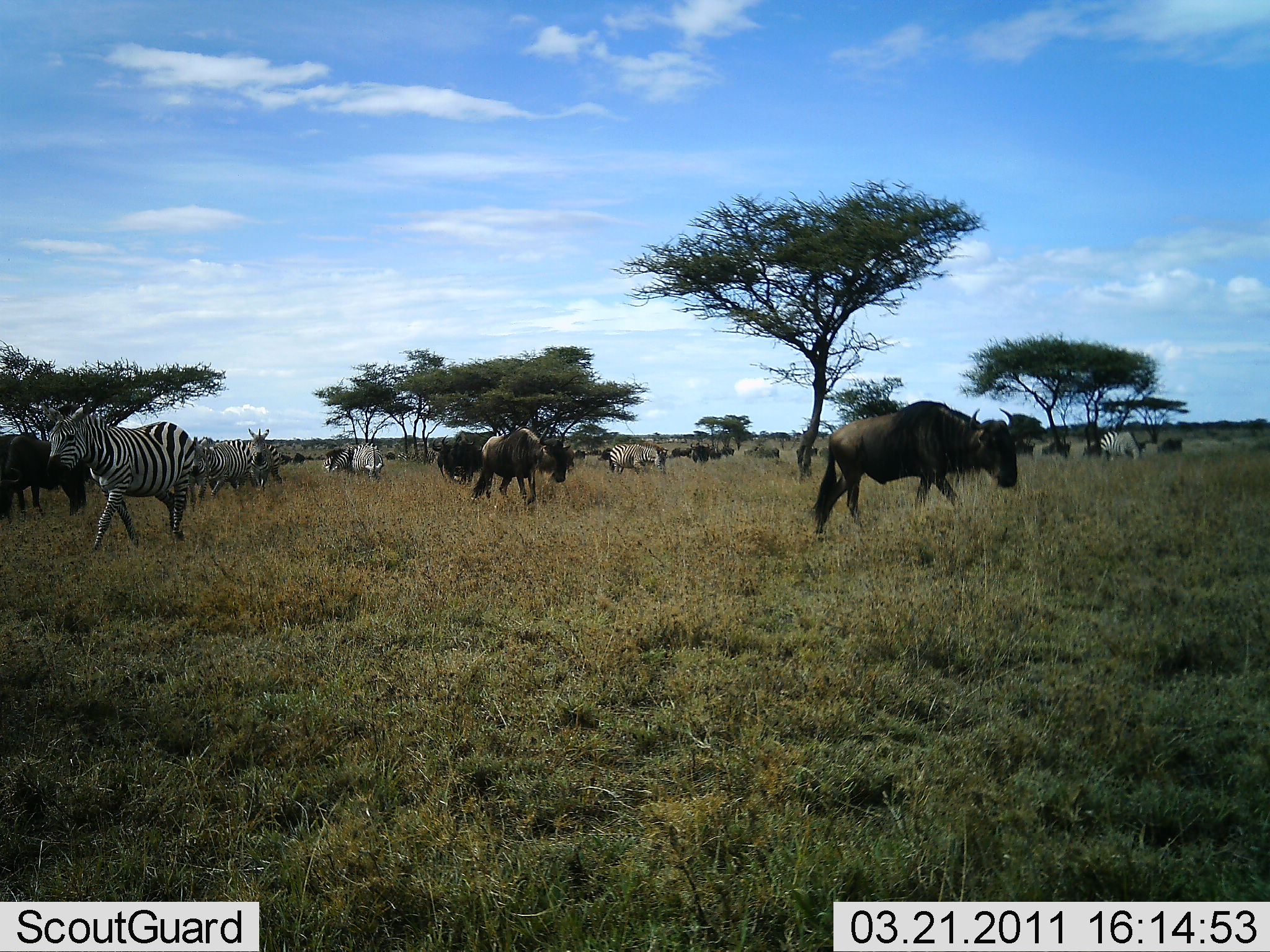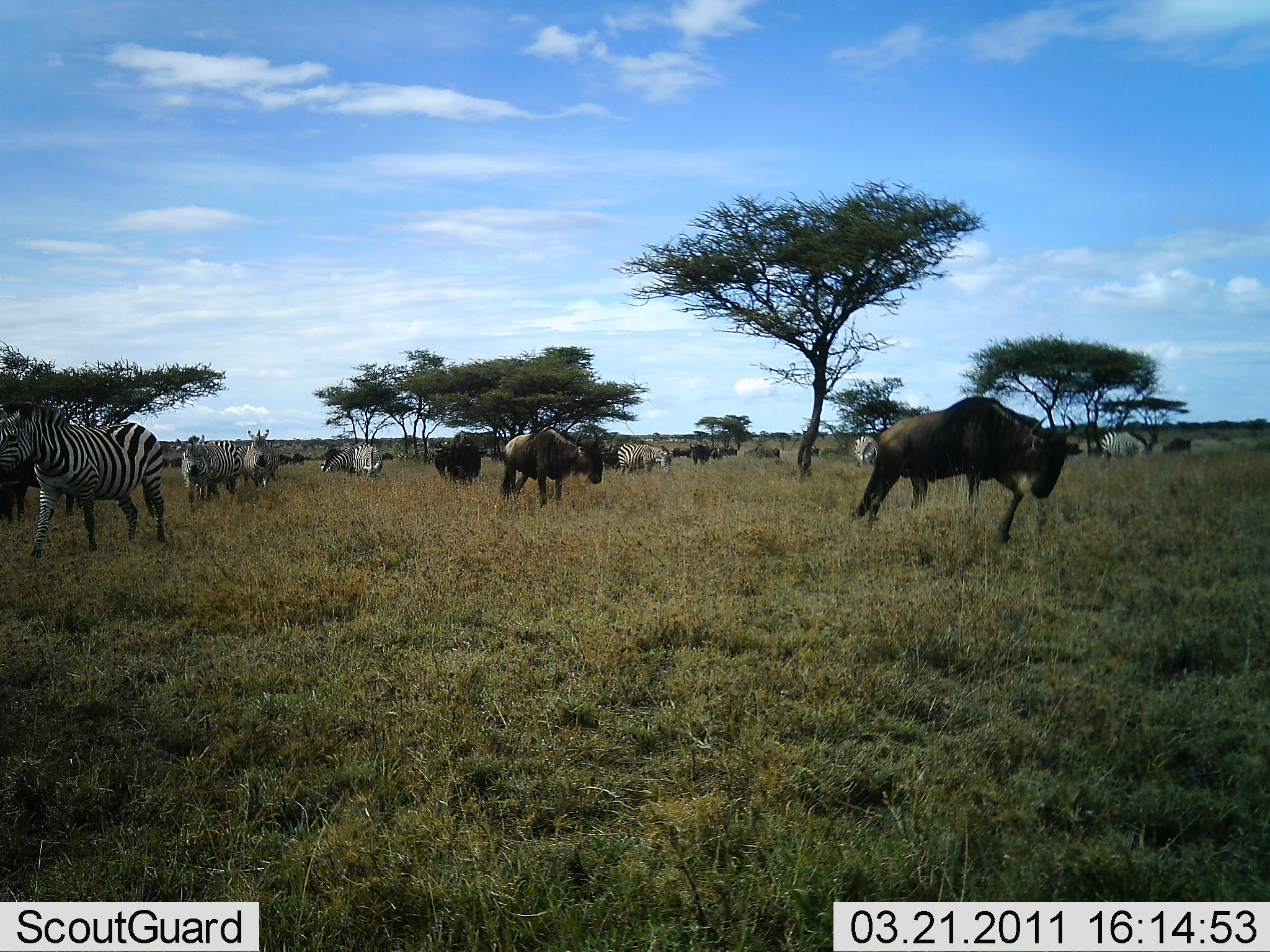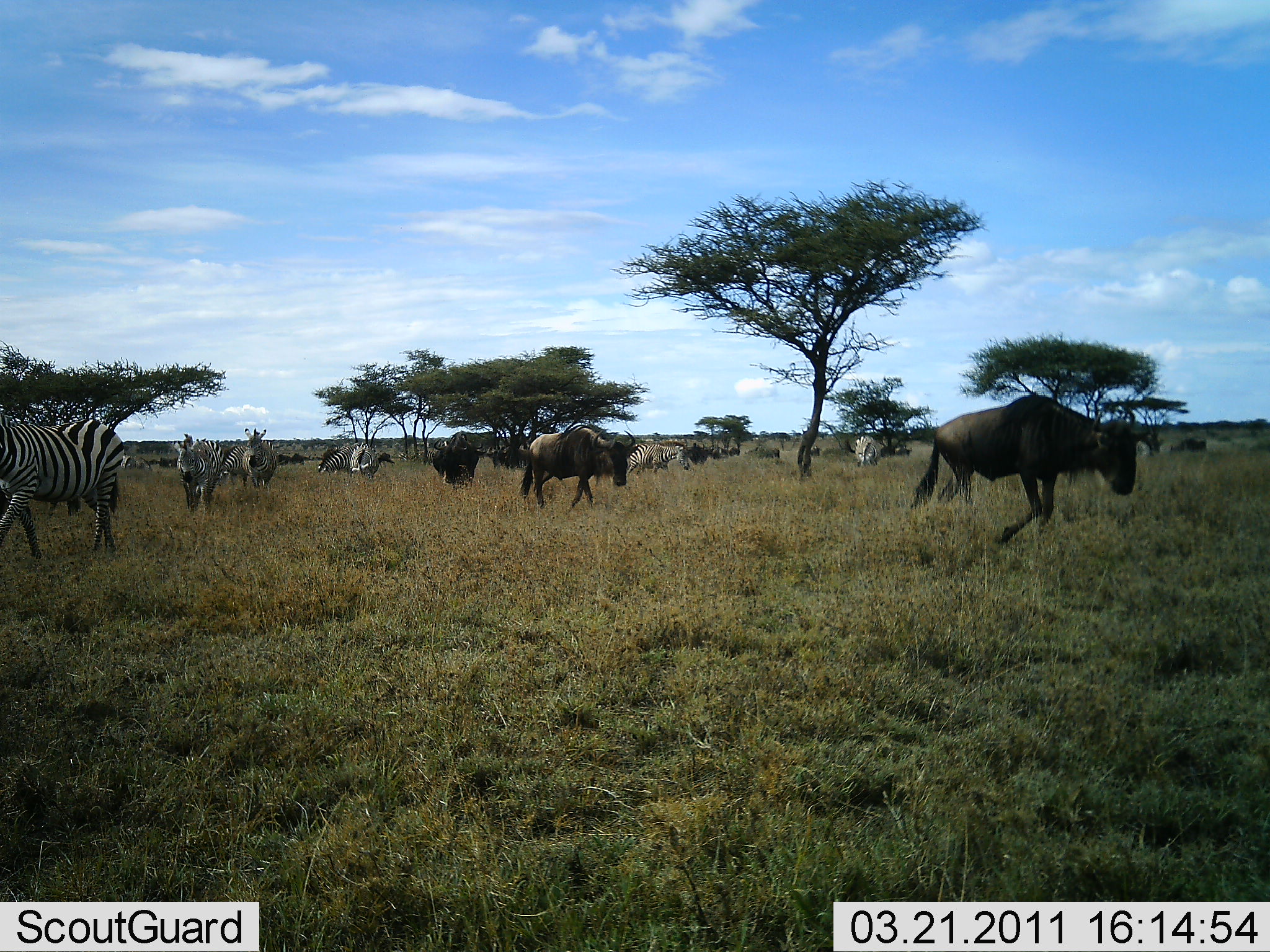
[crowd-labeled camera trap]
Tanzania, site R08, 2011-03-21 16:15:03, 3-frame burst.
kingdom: Animalia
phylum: Chordata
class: Mammalia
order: Artiodactyla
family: Bovidae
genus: Connochaetes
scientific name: Connochaetes taurinus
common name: blue wildebeest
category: wildebeest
Wildebeest (blue wildebeest) (Connochaetes taurinus), count 3. Behavior (volunteer vote fractions): standing 23%, resting 0%, moving 100%, interacting 0%. Young present (vote fraction): 0%. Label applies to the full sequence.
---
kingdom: Animalia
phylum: Chordata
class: Mammalia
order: Perissodactyla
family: Equidae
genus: Equus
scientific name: Equus quagga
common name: plains zebra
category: zebra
Zebra (plains zebra) (Equus quagga), count 8. Behavior (volunteer vote fractions): standing 46%, resting 0%, moving 85%, interacting 0%. Young present (vote fraction): 0%. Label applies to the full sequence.